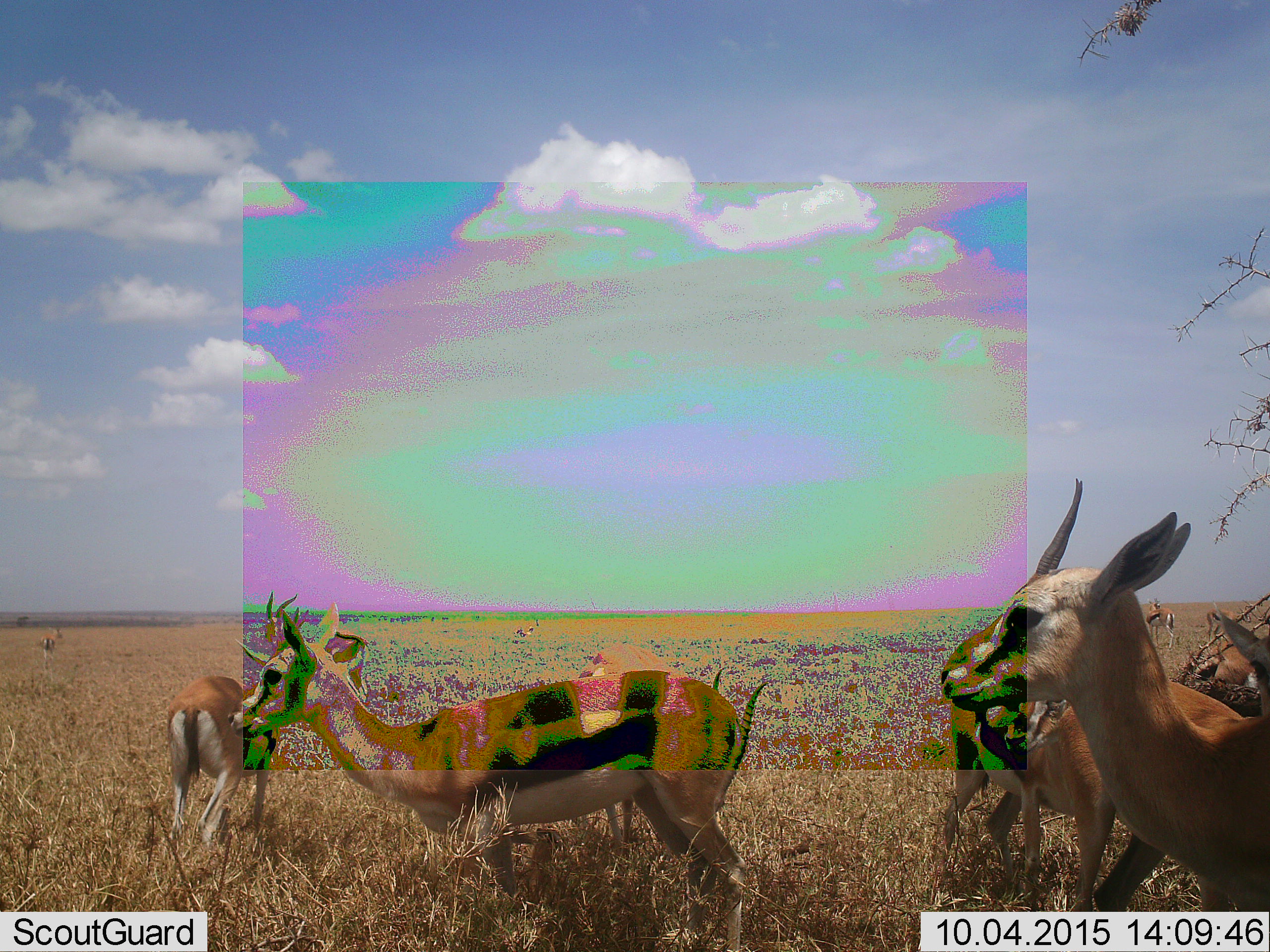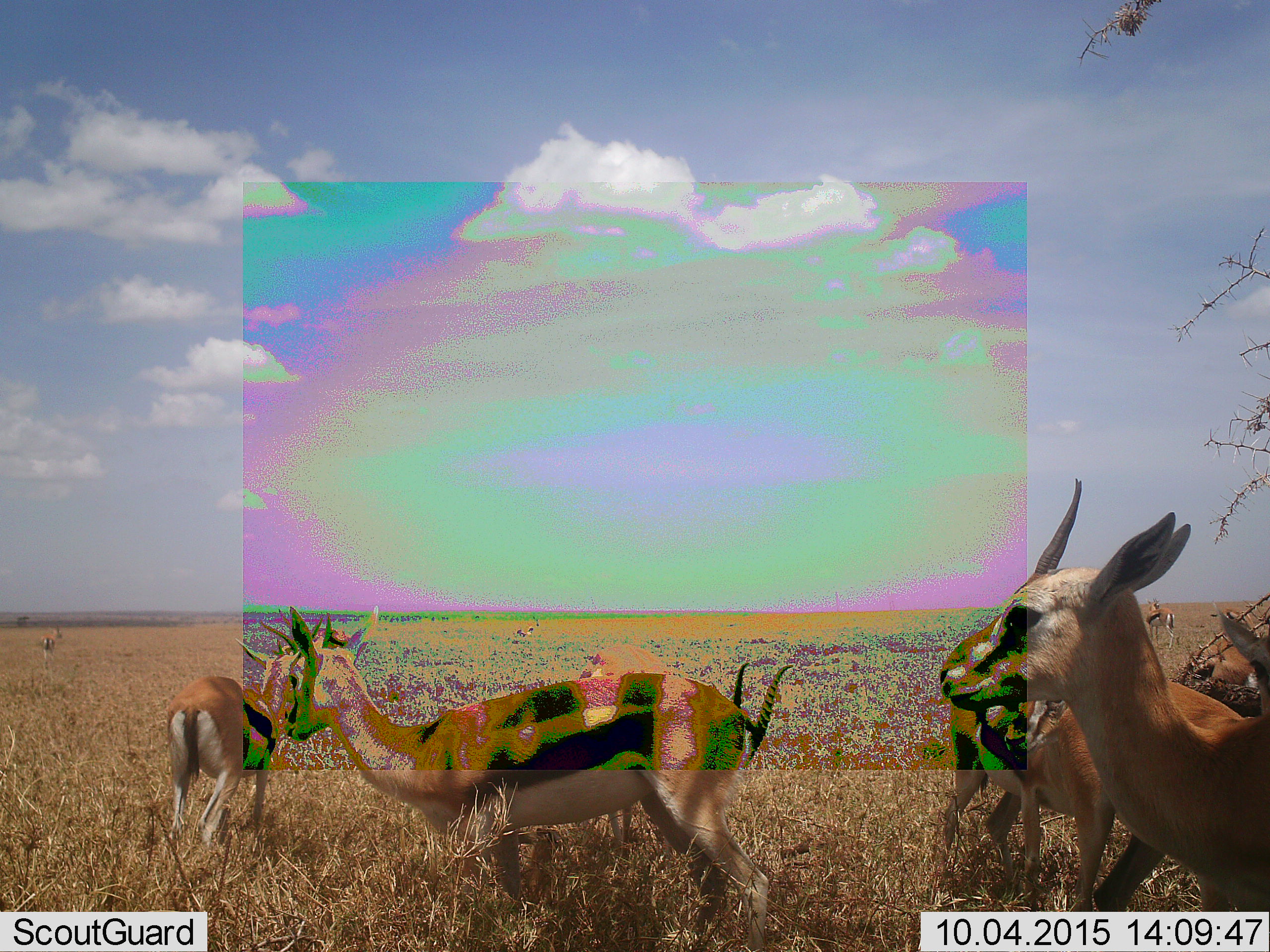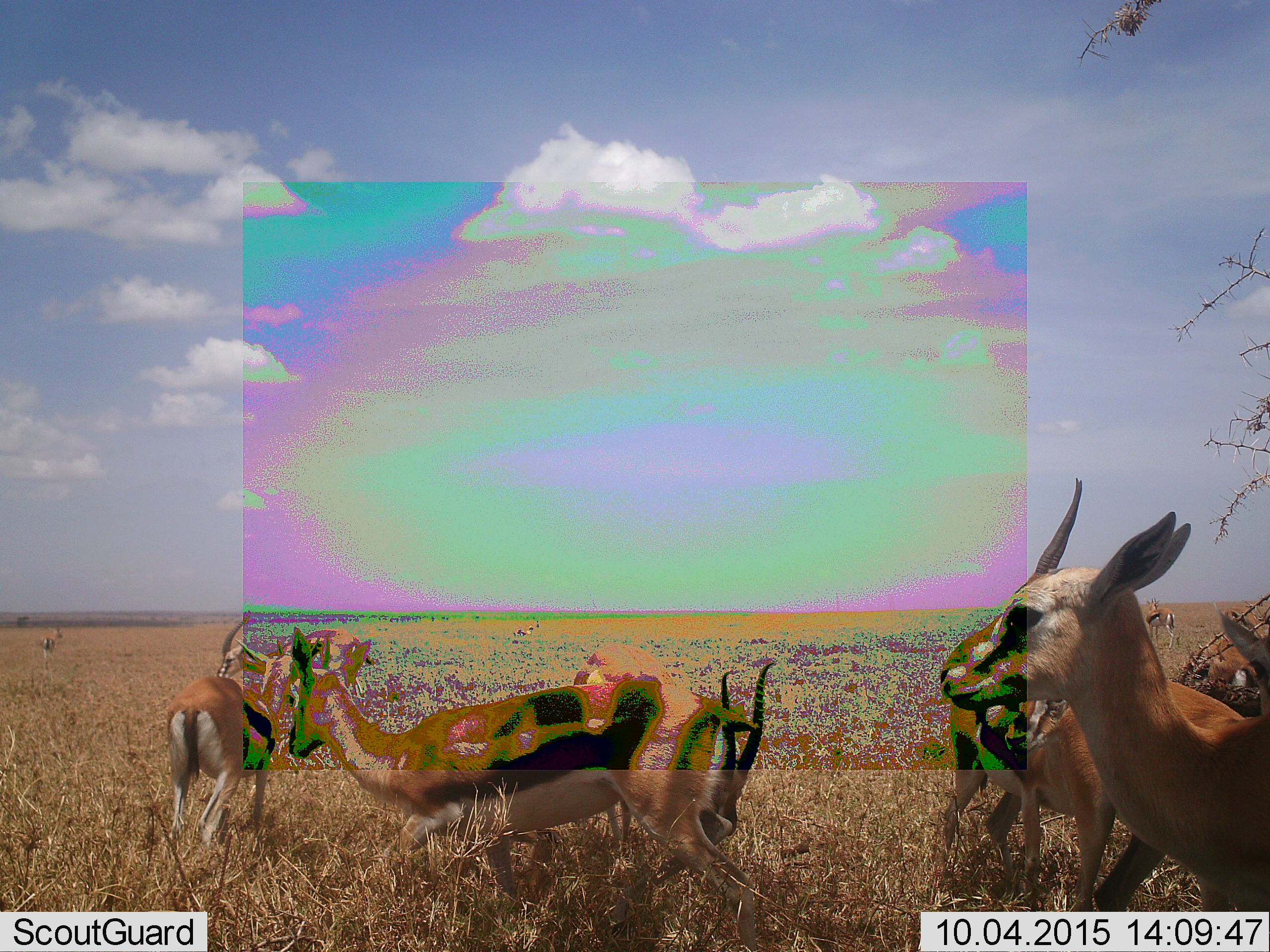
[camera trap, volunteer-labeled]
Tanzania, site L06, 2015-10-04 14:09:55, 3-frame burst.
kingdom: Animalia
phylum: Chordata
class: Mammalia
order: Artiodactyla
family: Bovidae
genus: Eudorcas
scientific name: Eudorcas thomsonii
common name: thomson's gazelle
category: gazellethomsons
Gazellethomsons (thomson's gazelle) (Eudorcas thomsonii), count 10. Behavior (volunteer vote fractions): standing 89%, resting 11%, moving 22%, interacting 33%. Young present (vote fraction): 11%. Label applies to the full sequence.